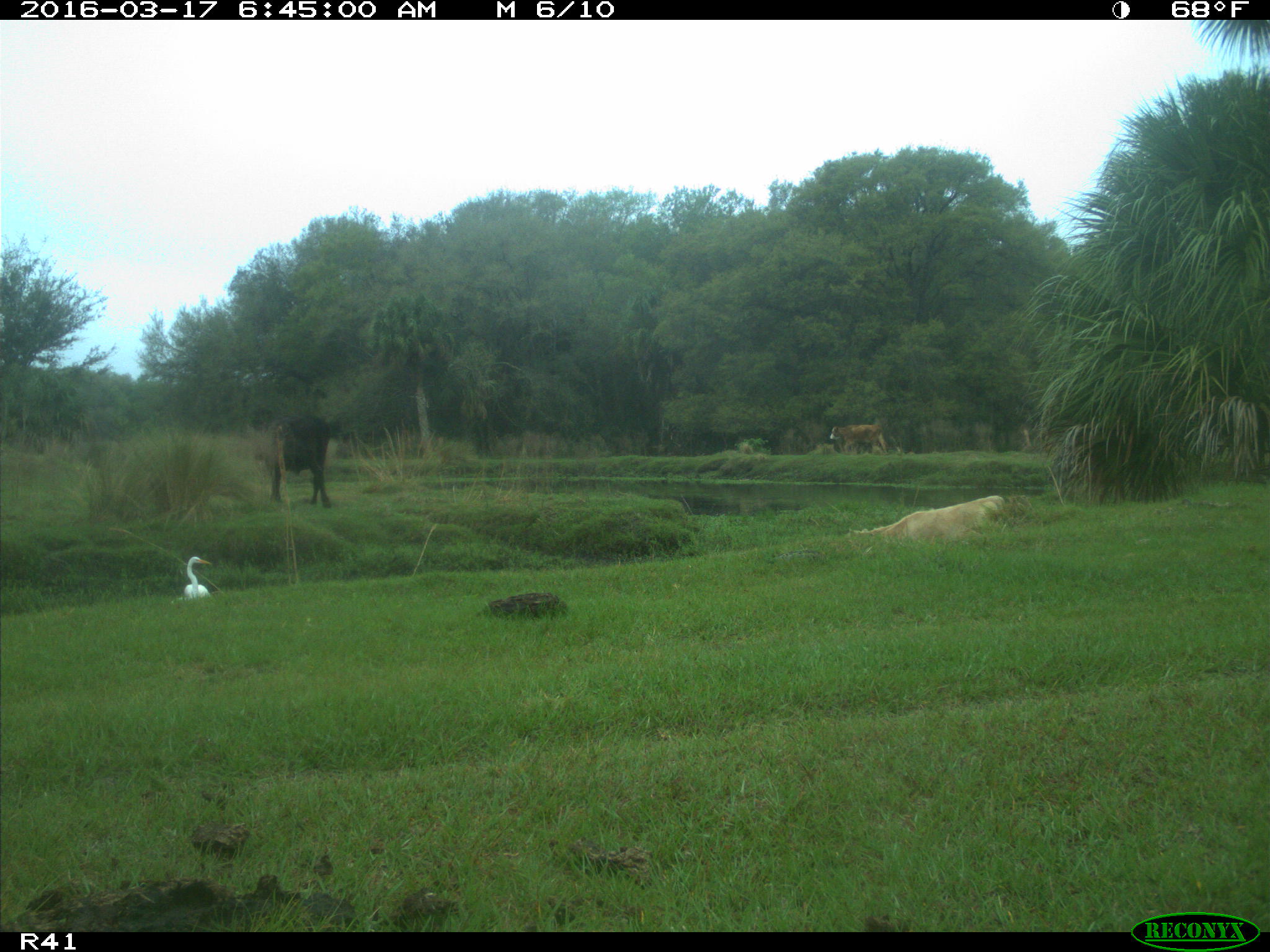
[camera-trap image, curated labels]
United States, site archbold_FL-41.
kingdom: Animalia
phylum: Chordata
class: Mammalia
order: Artiodactyla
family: Bovidae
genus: Bos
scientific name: Bos taurus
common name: domestic cow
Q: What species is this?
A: Bos taurus (domestic cow).